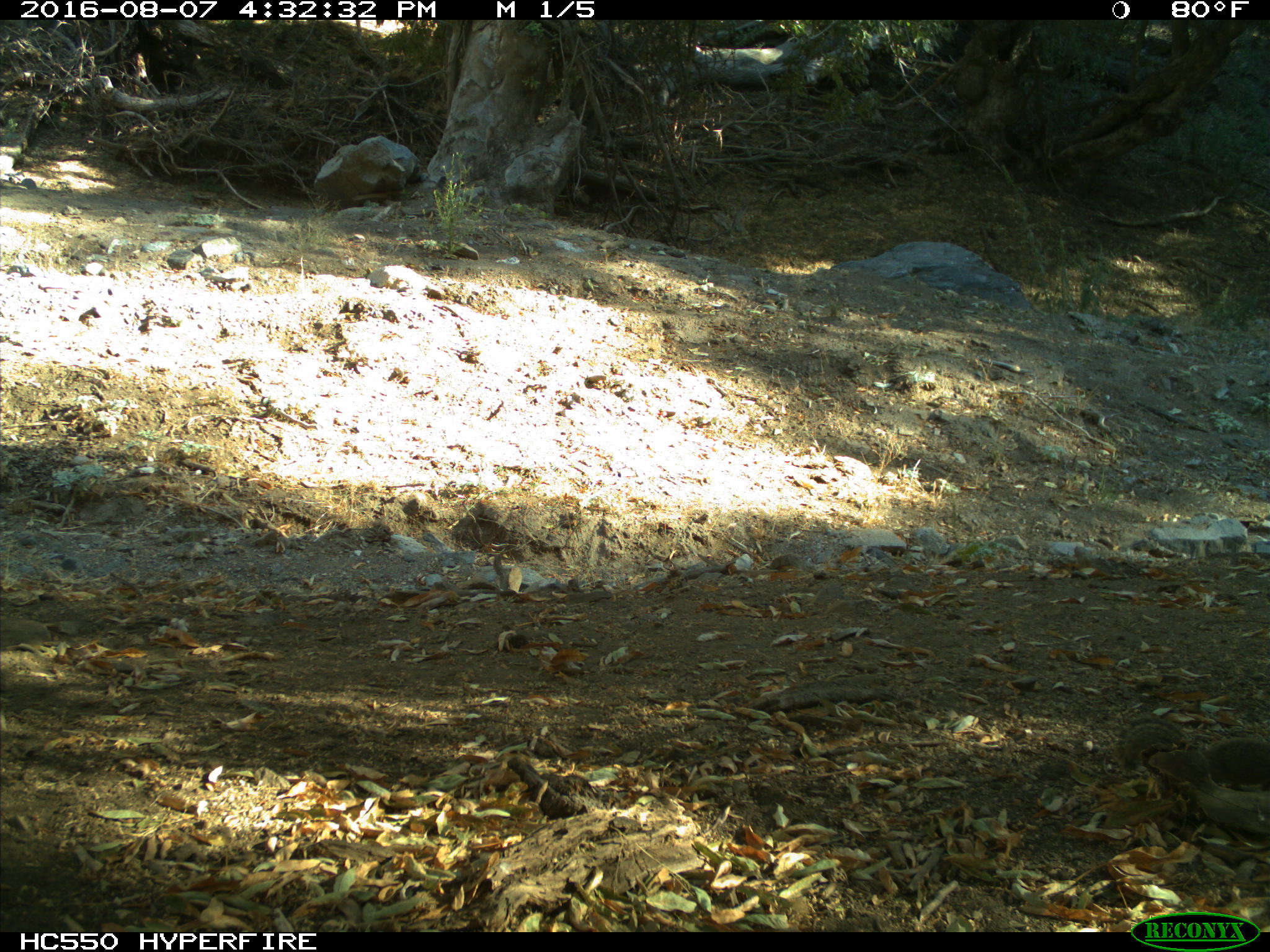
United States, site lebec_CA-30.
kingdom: Animalia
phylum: Chordata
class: Mammalia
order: Rodentia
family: Sciuridae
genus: Otospermophilus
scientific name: Otospermophilus beecheyi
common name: california ground squirrel